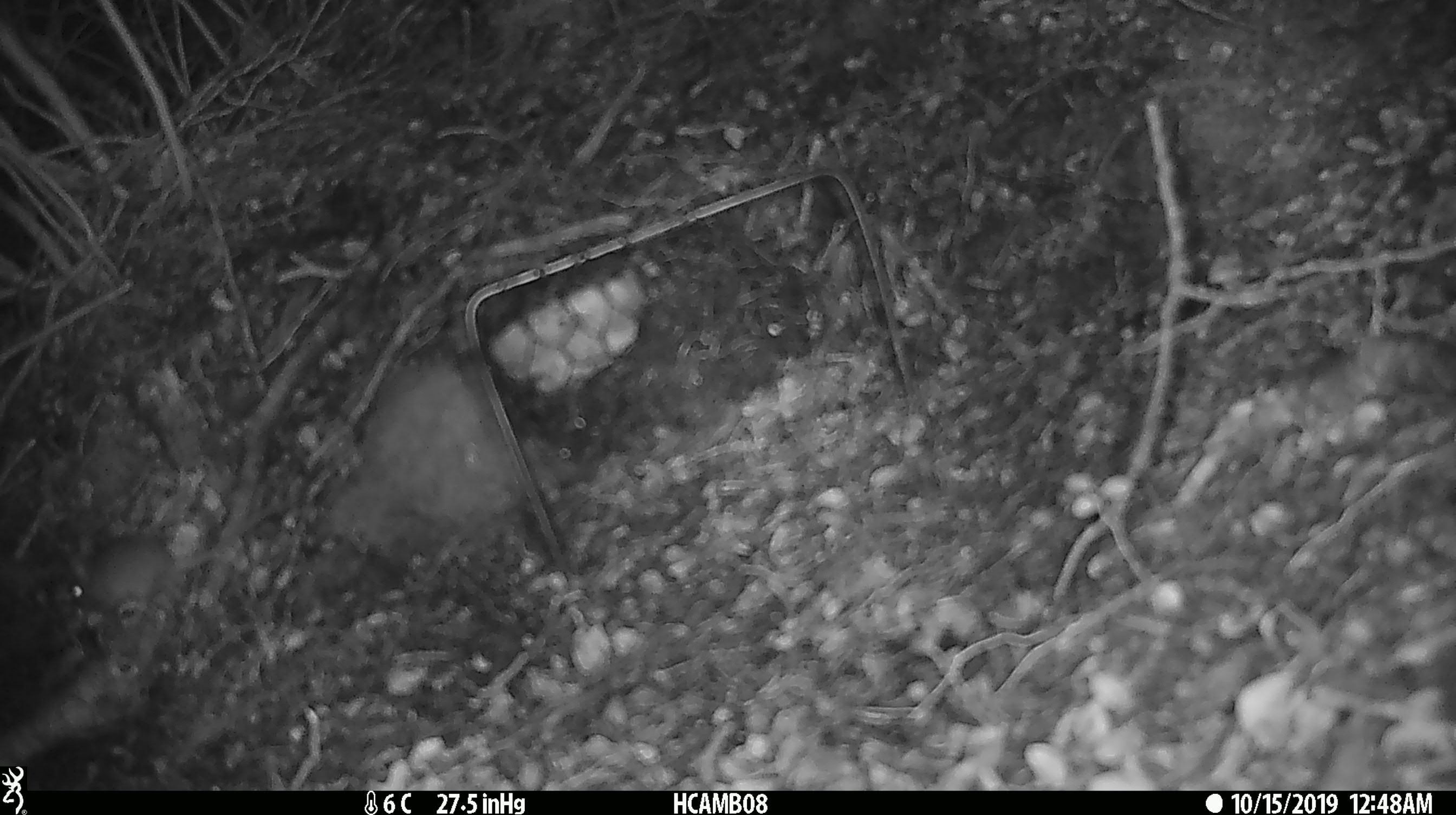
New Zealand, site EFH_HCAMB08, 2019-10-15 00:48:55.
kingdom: Animalia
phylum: Chordata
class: Mammalia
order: Rodentia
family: Muridae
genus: Mus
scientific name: Mus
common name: mouse